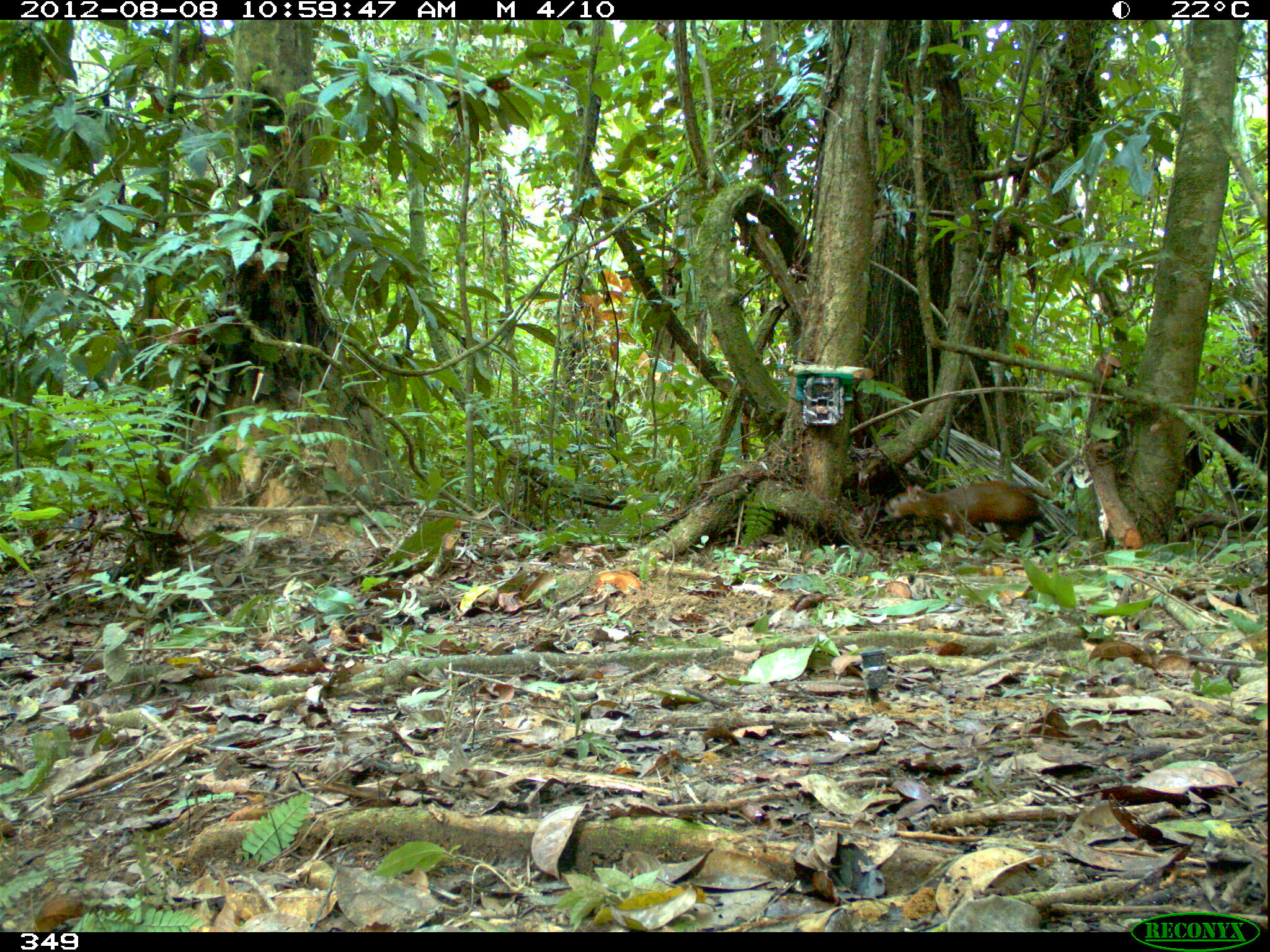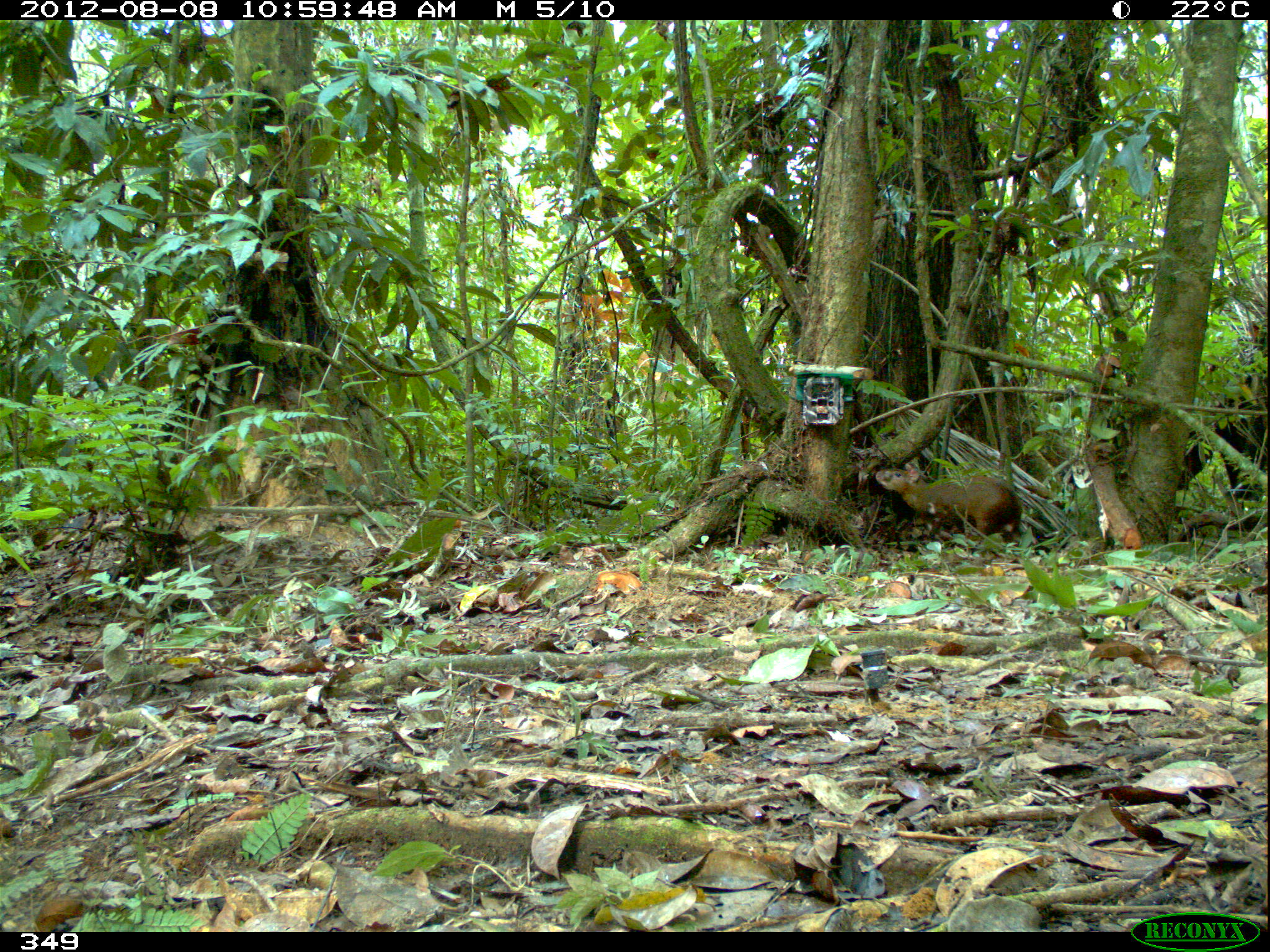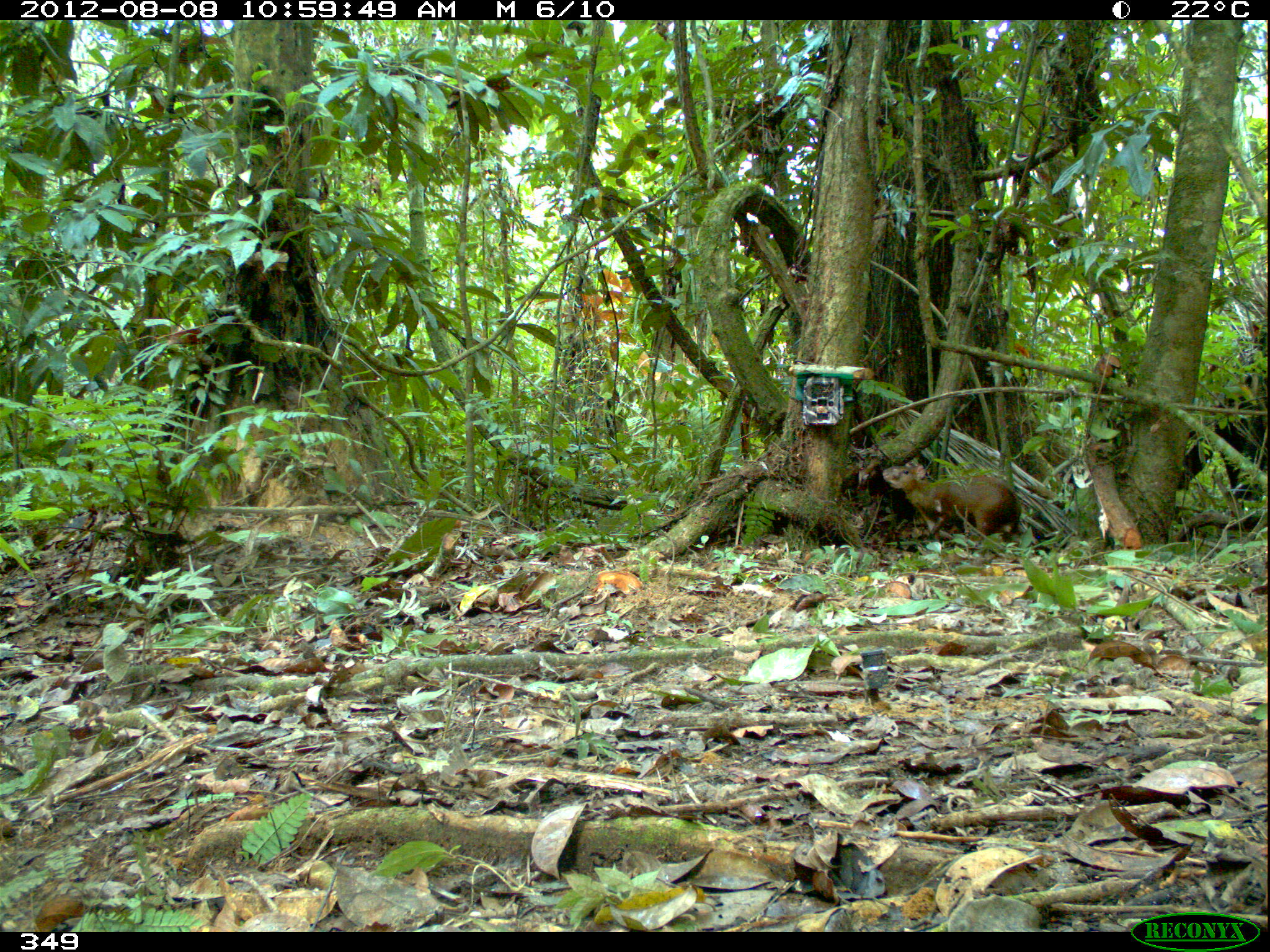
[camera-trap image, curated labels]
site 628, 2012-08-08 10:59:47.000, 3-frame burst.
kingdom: Animalia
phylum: Chordata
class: Mammalia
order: Rodentia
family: Dasyproctidae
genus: Dasyprocta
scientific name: Dasyprocta punctata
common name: central american agouti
Dasyprocta punctata (central american agouti).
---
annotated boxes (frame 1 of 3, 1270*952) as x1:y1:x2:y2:
dasyprocta punctata: 884:477:1039:544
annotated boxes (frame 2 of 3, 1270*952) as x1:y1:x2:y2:
dasyprocta punctata: 871:463:1026:549